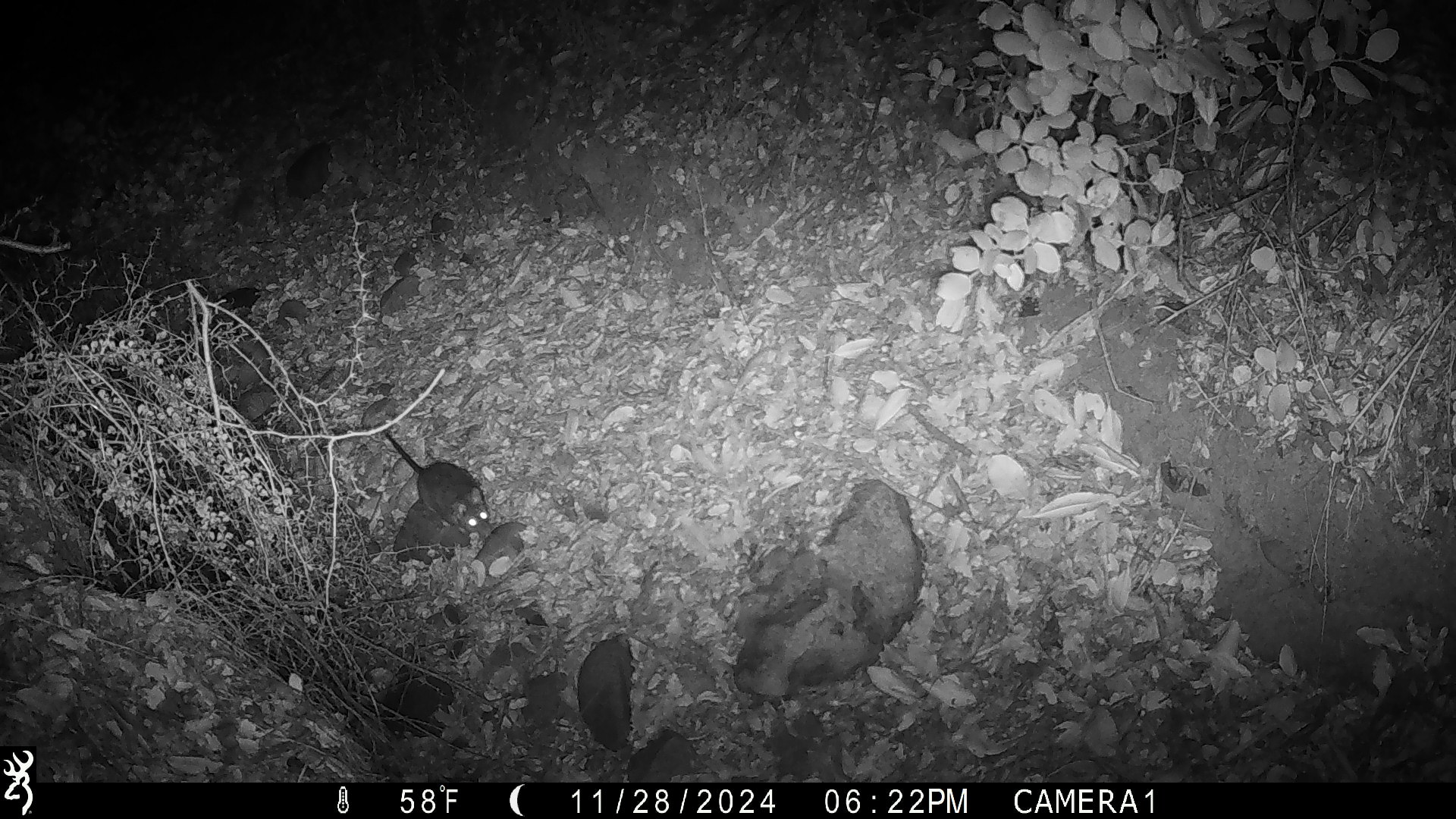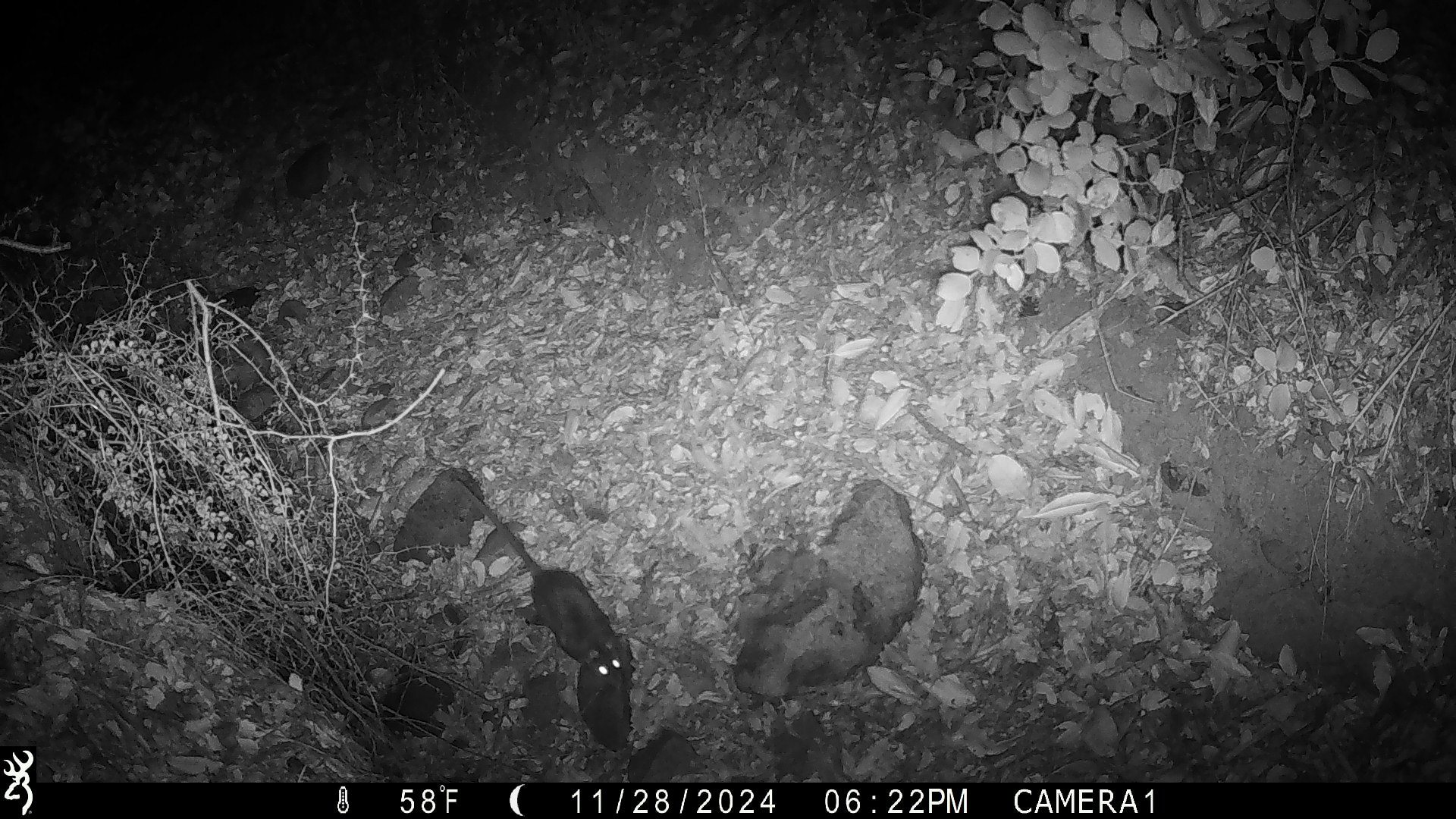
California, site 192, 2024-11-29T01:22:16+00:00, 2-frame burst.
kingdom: Animalia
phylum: Chordata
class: Mammalia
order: Rodentia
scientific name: Rodentia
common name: mouse or rat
Mouse or rat (Rodentia).